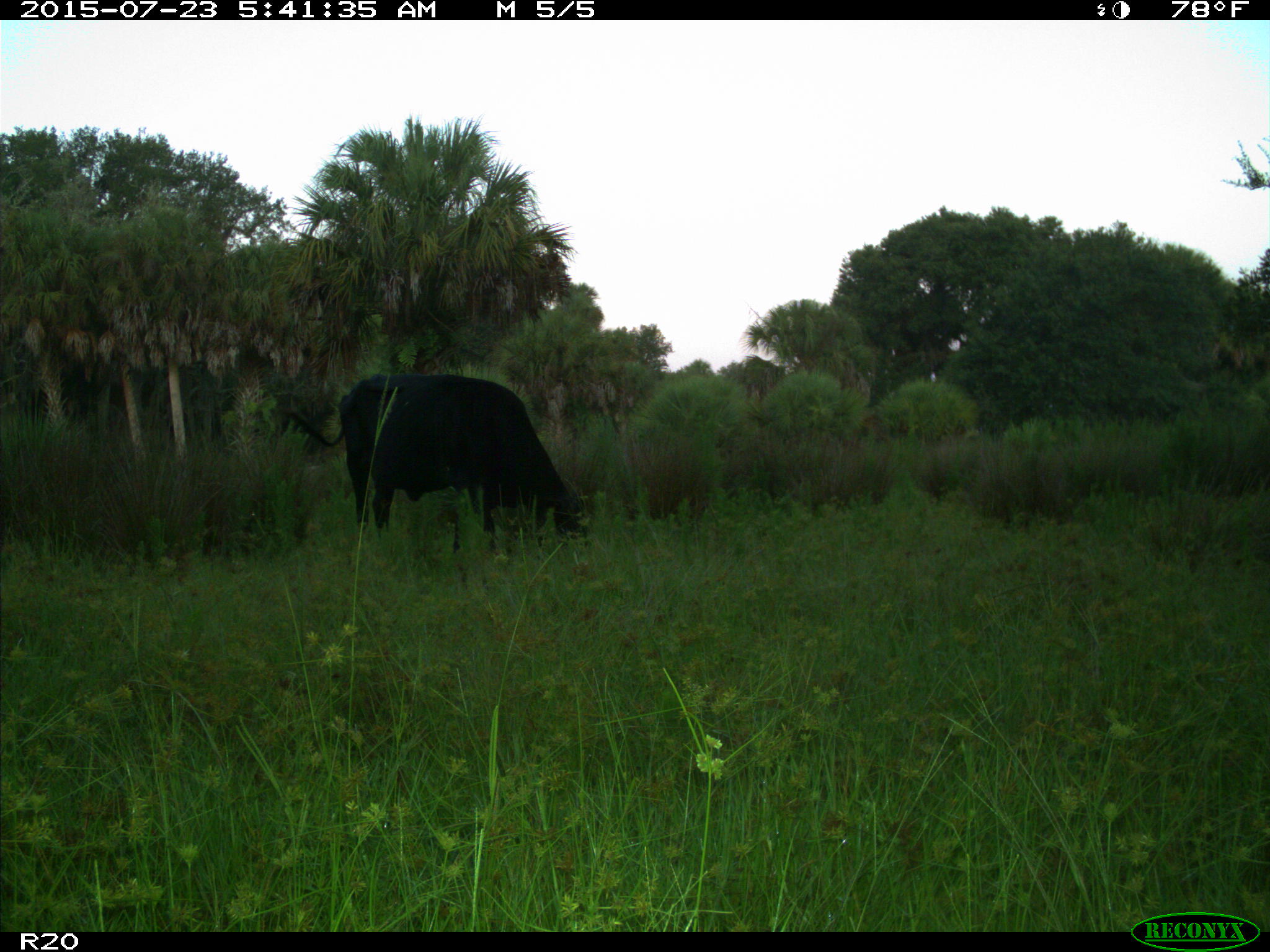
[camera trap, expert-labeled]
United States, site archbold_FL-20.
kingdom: Animalia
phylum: Chordata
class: Mammalia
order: Artiodactyla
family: Bovidae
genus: Bos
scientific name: Bos taurus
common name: domestic cow